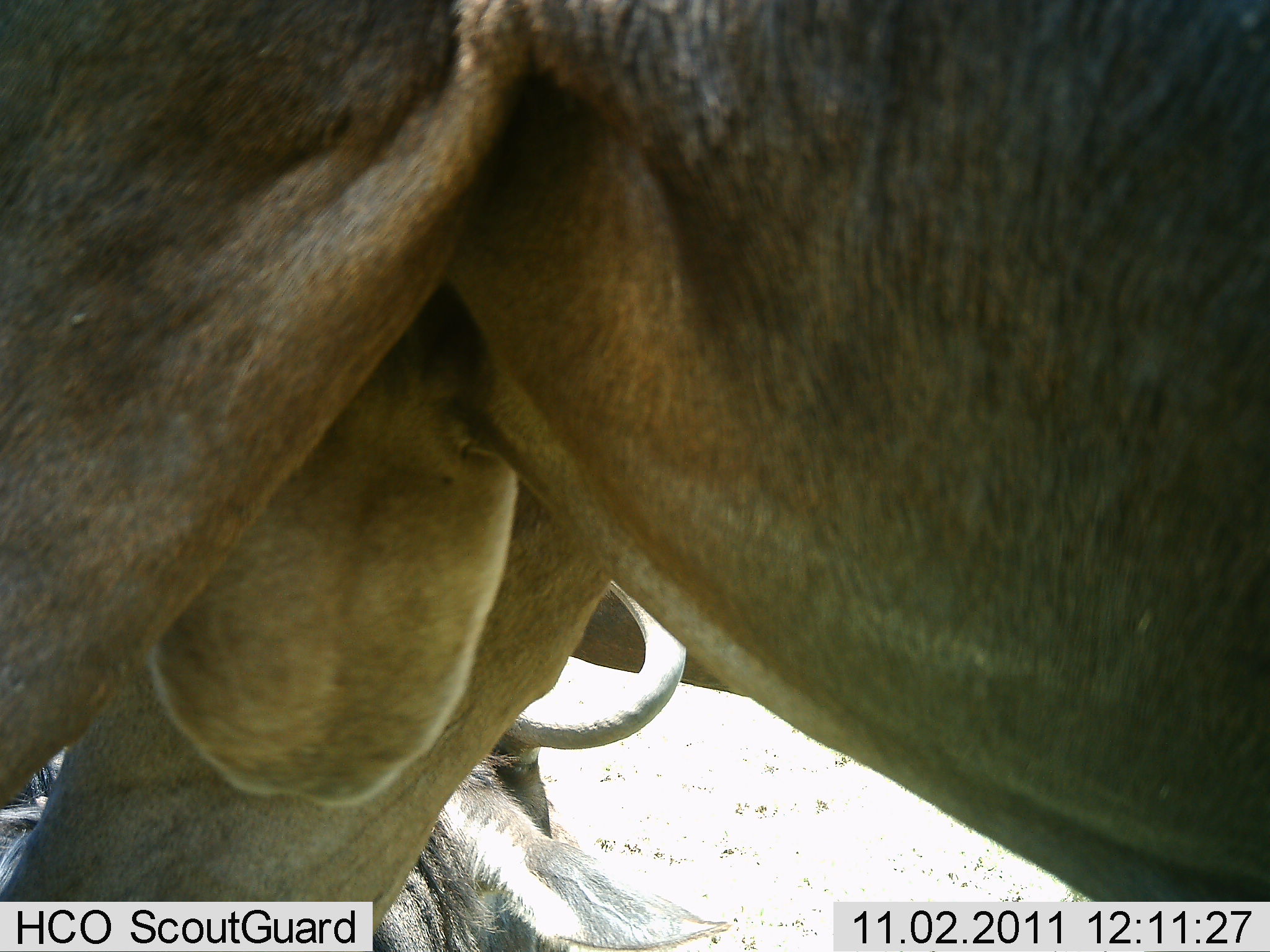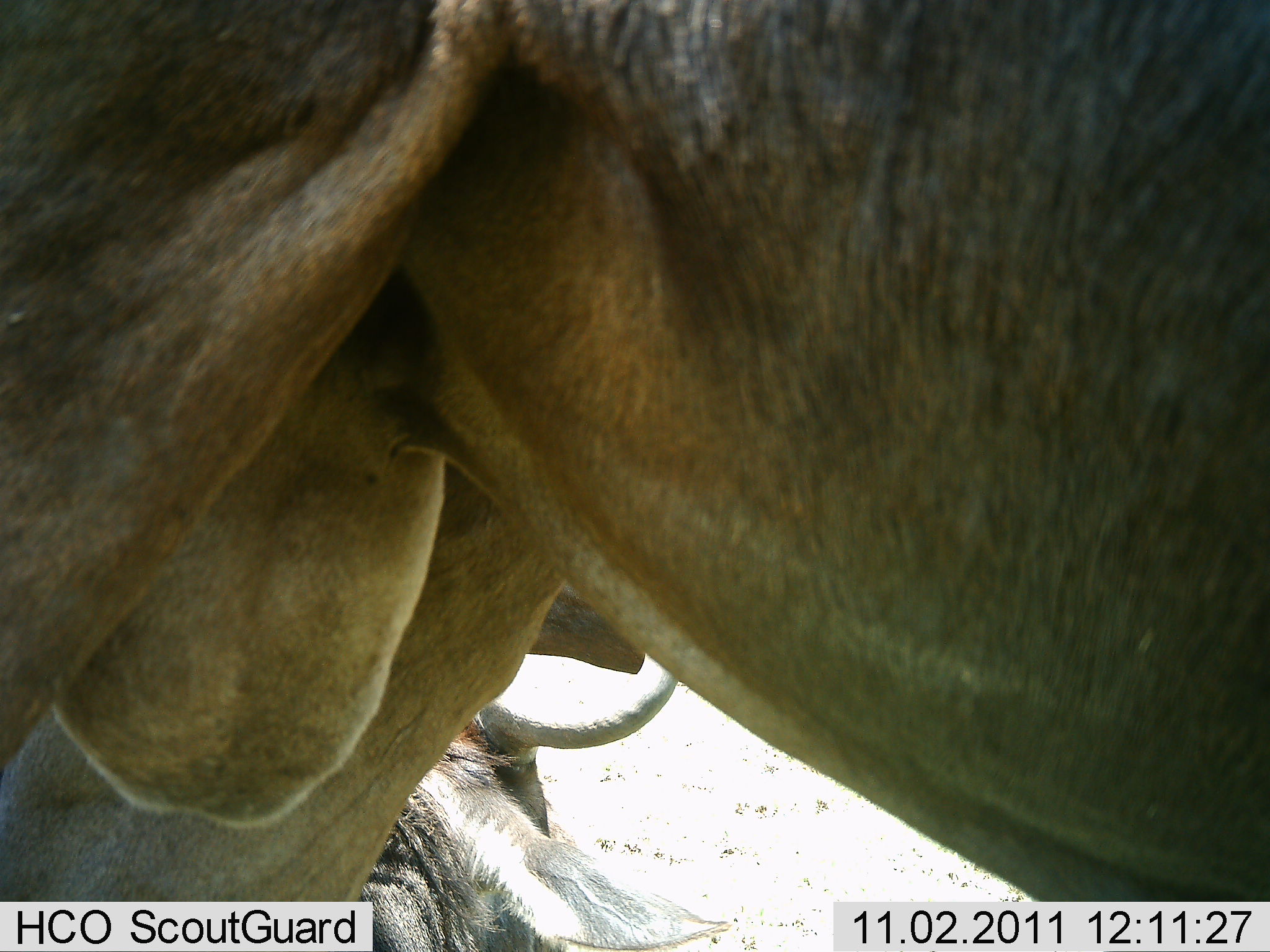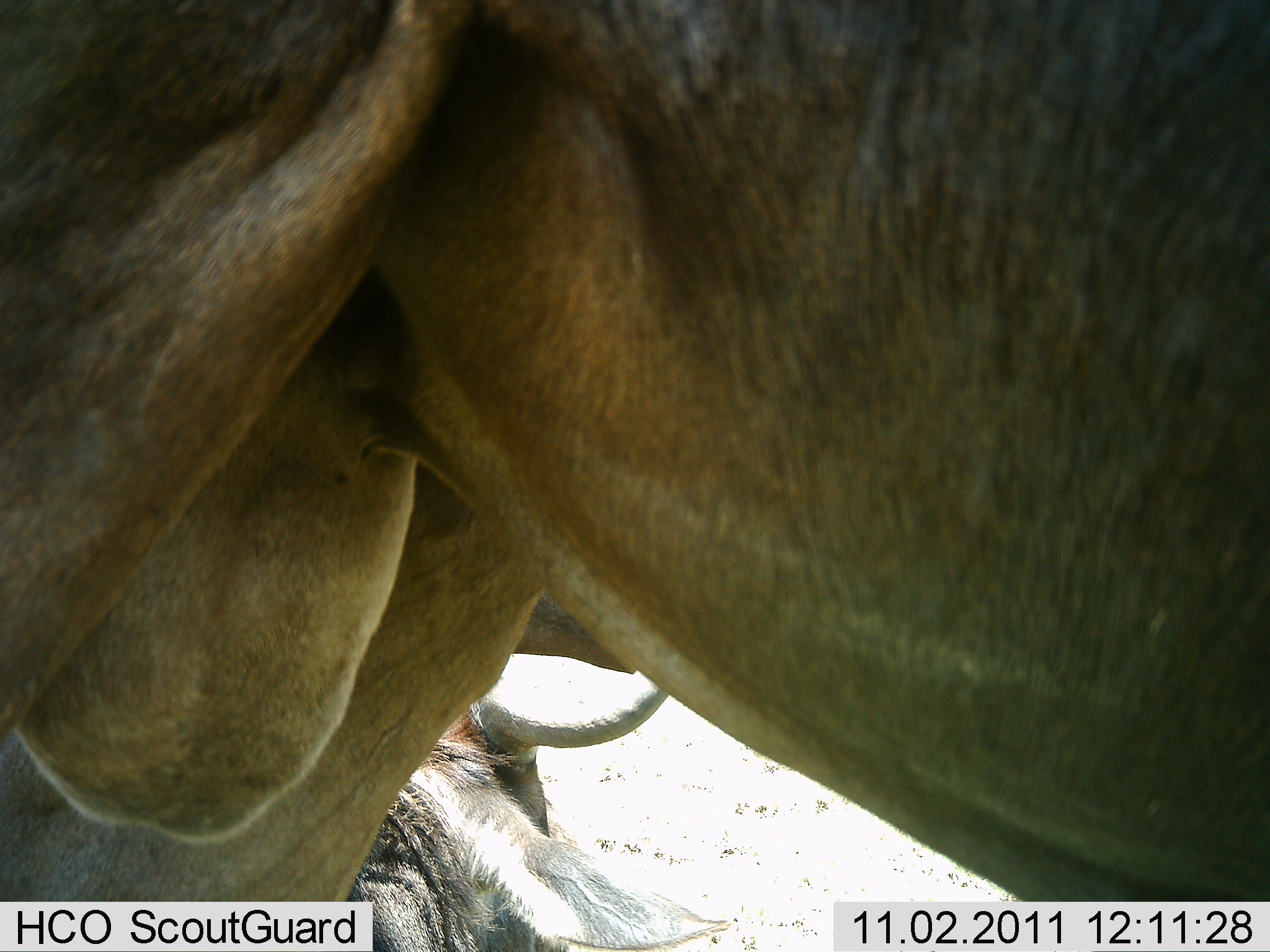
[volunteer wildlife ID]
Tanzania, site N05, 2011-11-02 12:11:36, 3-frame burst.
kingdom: Animalia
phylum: Chordata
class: Mammalia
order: Artiodactyla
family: Bovidae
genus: Connochaetes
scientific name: Connochaetes taurinus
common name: blue wildebeest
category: wildebeest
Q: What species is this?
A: Wildebeest (blue wildebeest) (Connochaetes taurinus).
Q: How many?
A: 2.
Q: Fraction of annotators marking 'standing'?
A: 83%.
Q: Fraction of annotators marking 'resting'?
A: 83%.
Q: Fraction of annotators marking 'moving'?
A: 0%.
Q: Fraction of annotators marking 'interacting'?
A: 0%.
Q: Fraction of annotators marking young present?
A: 0%.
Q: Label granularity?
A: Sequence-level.